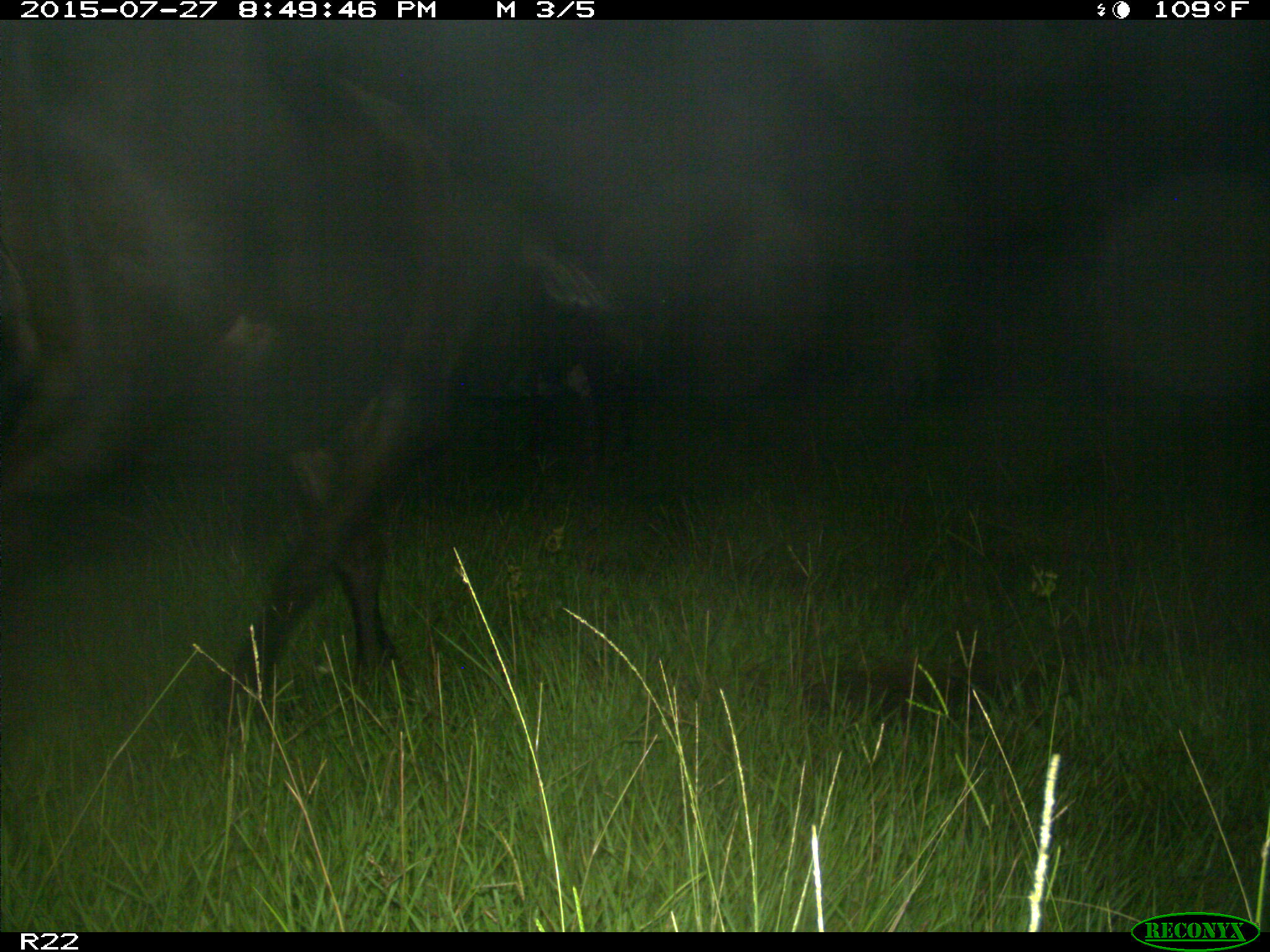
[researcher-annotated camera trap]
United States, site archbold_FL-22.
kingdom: Animalia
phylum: Chordata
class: Mammalia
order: Artiodactyla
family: Bovidae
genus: Bos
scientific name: Bos taurus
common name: domestic cow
Bos taurus (domestic cow).